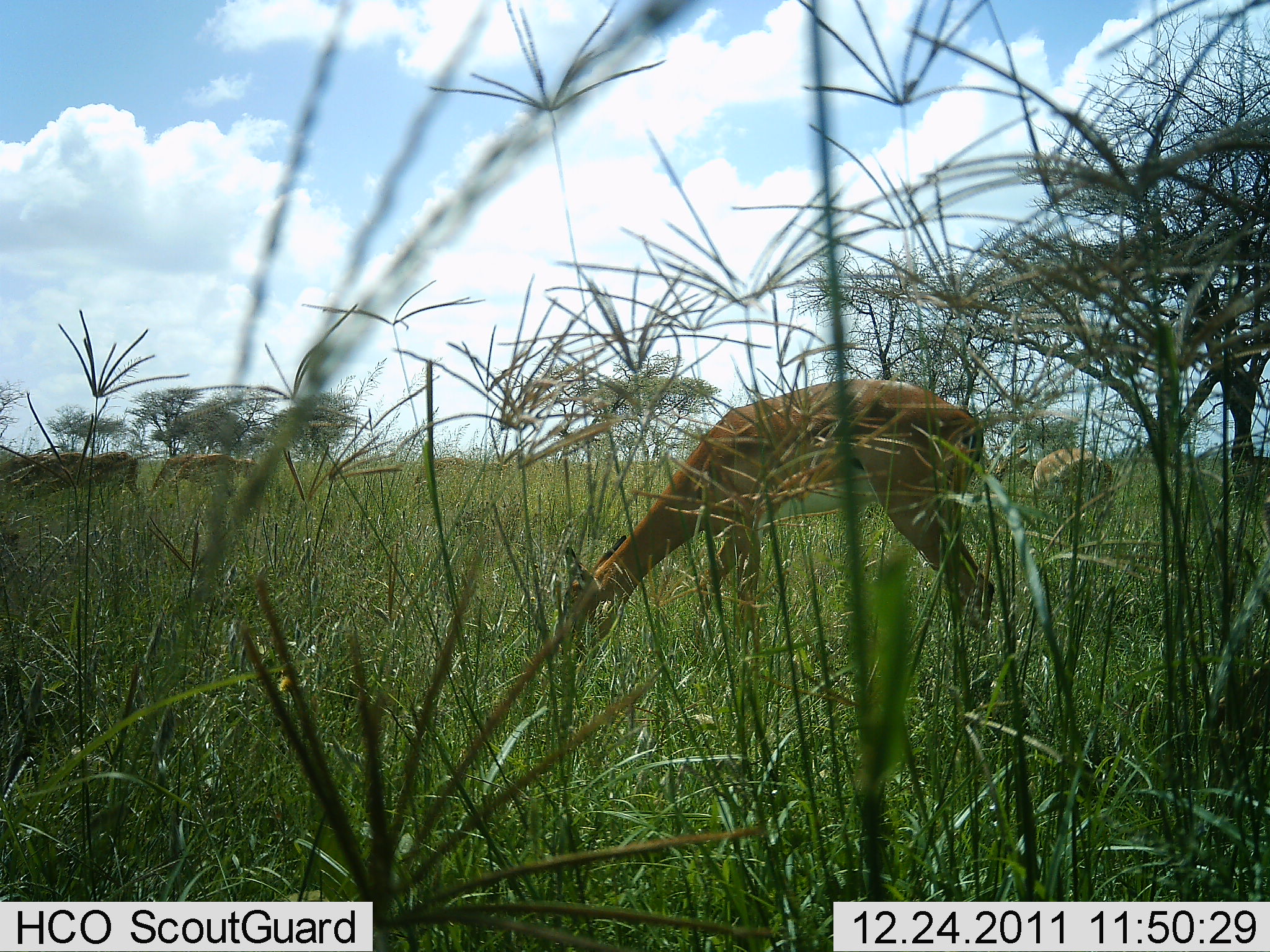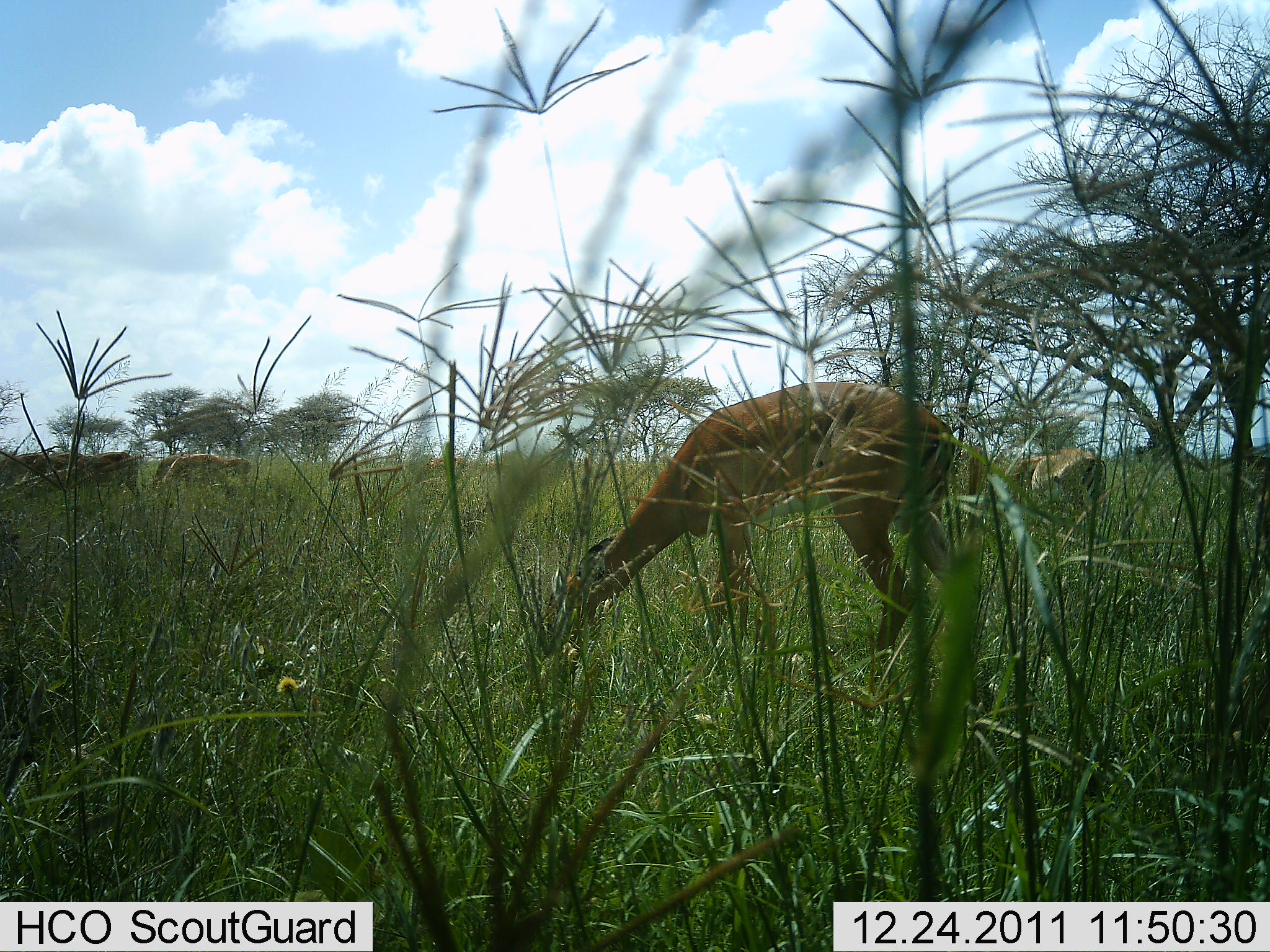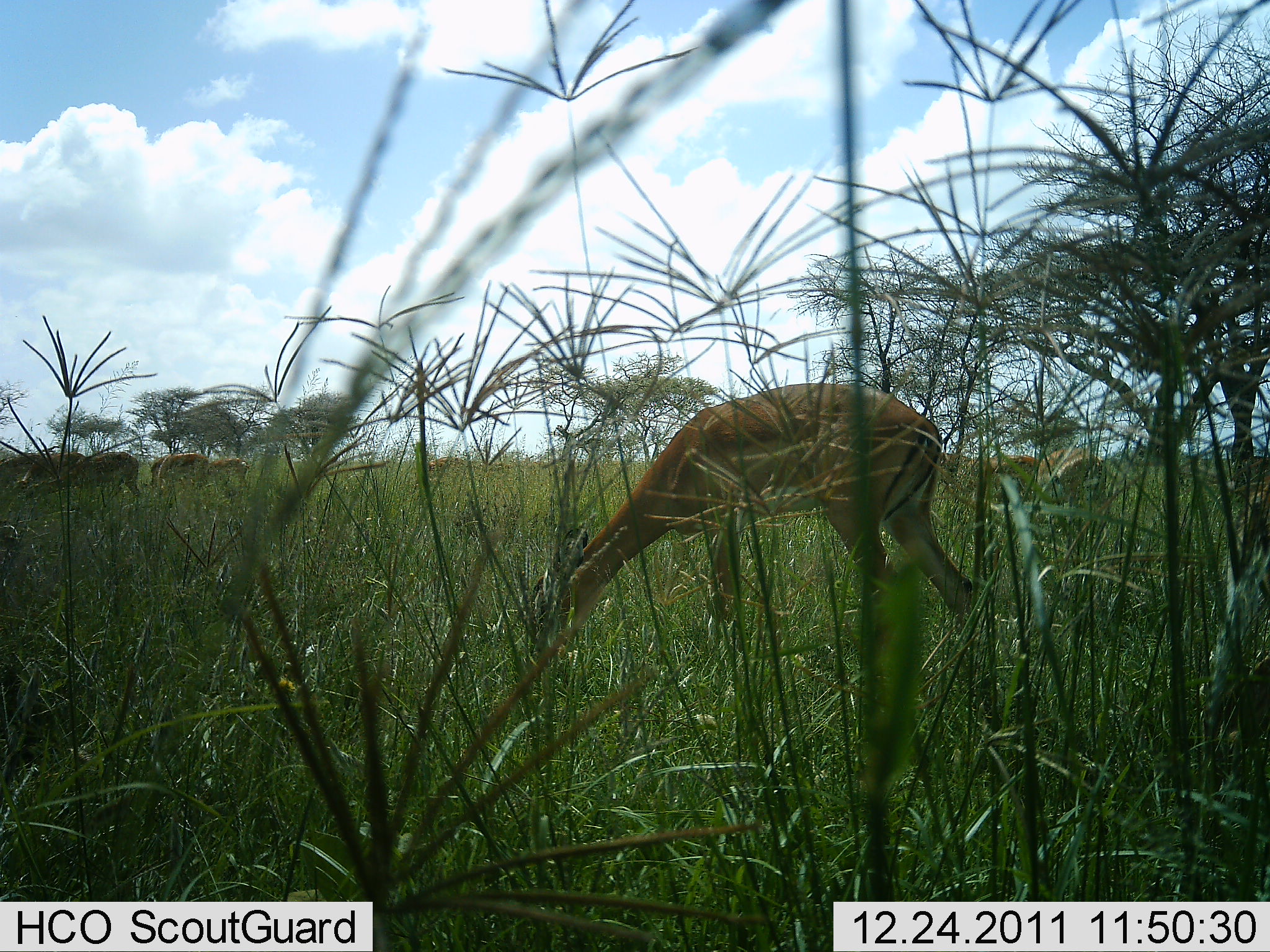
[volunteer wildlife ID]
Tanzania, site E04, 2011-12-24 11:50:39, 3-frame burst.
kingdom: Animalia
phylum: Chordata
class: Mammalia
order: Artiodactyla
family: Bovidae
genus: Aepyceros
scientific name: Aepyceros melampus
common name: impala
Impala (Aepyceros melampus), count 3. Behavior (volunteer vote fractions): standing 33%, resting 0%, moving 17%, interacting 0%. Young present (vote fraction): 0%. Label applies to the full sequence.